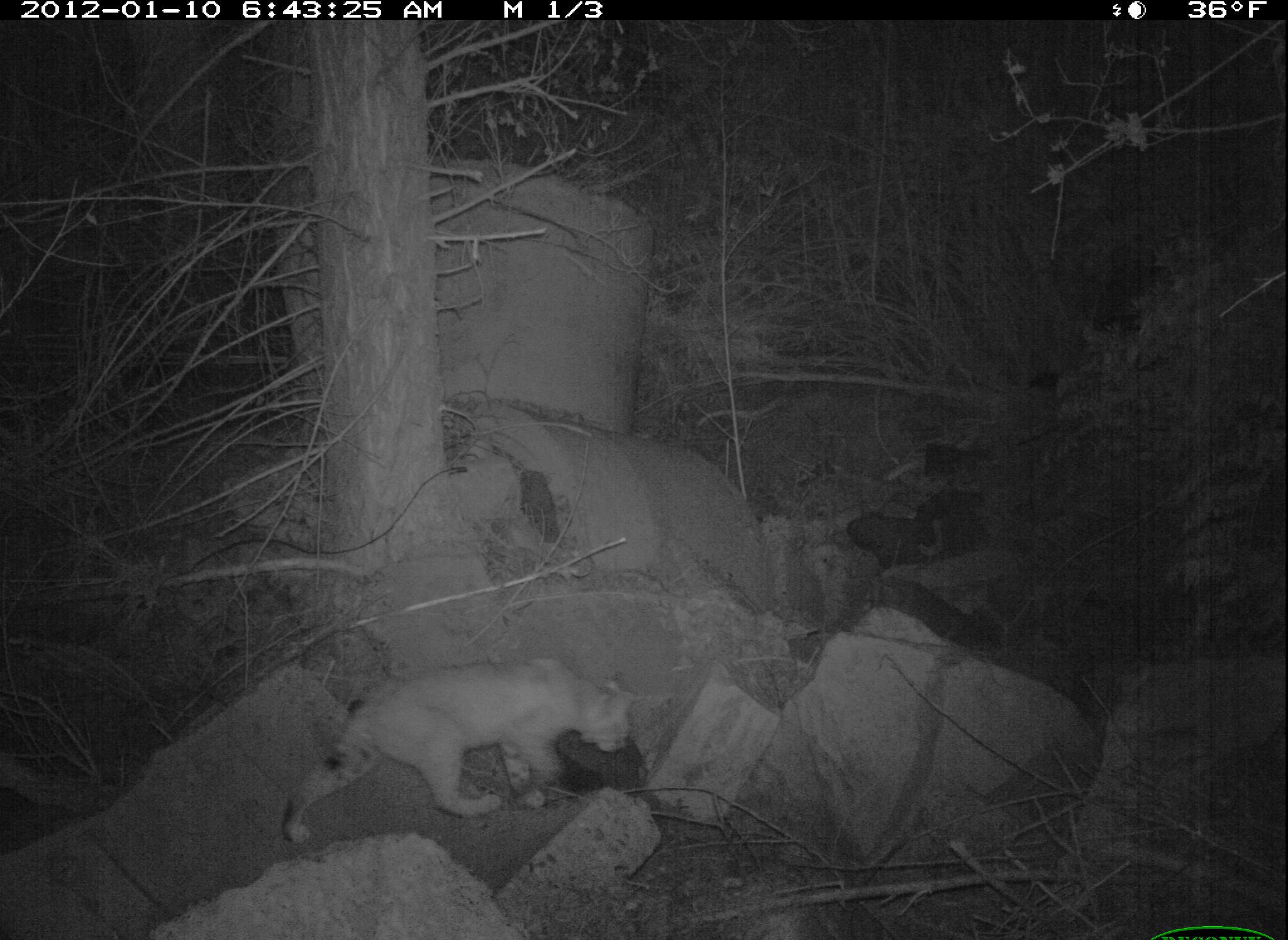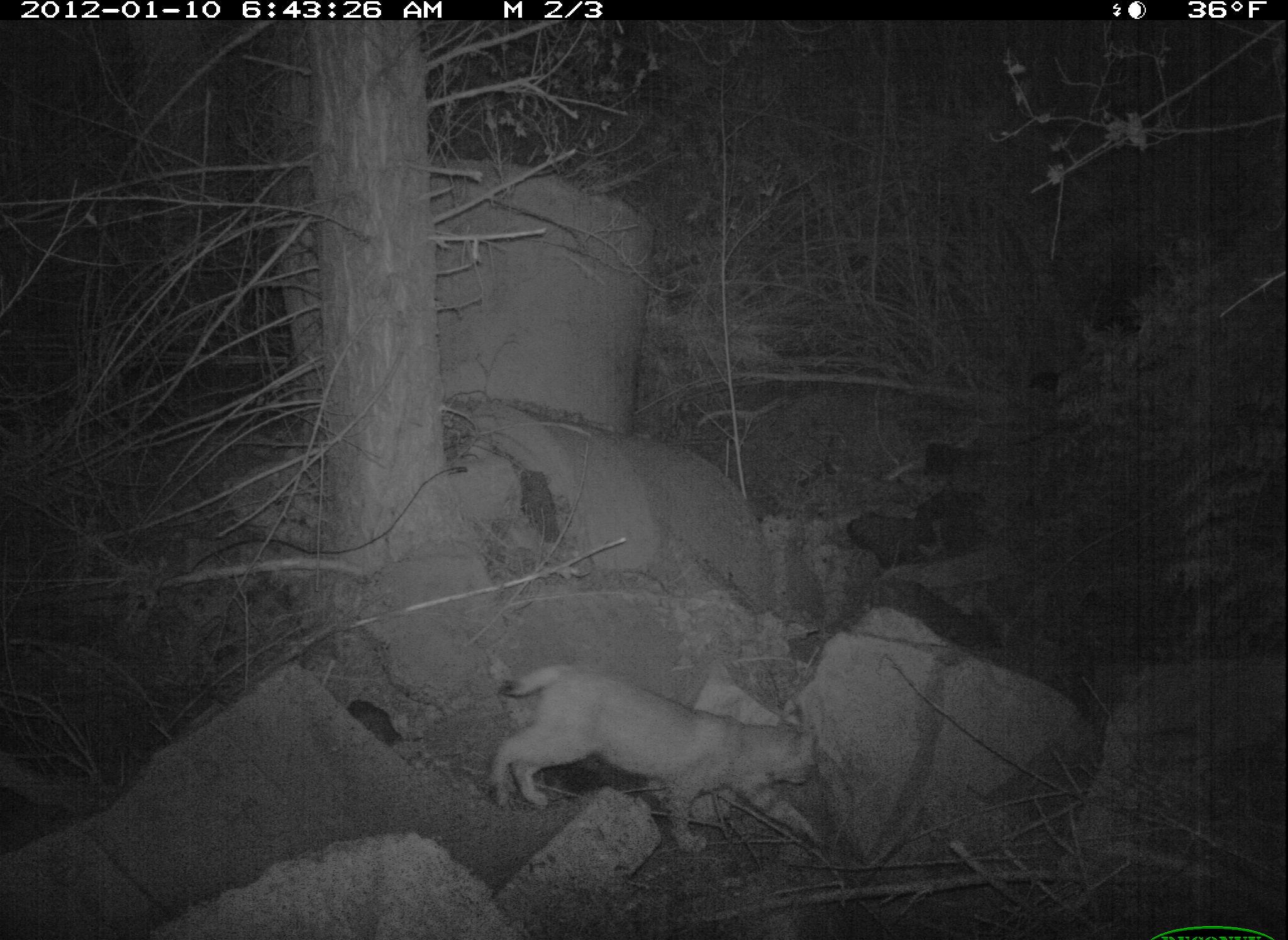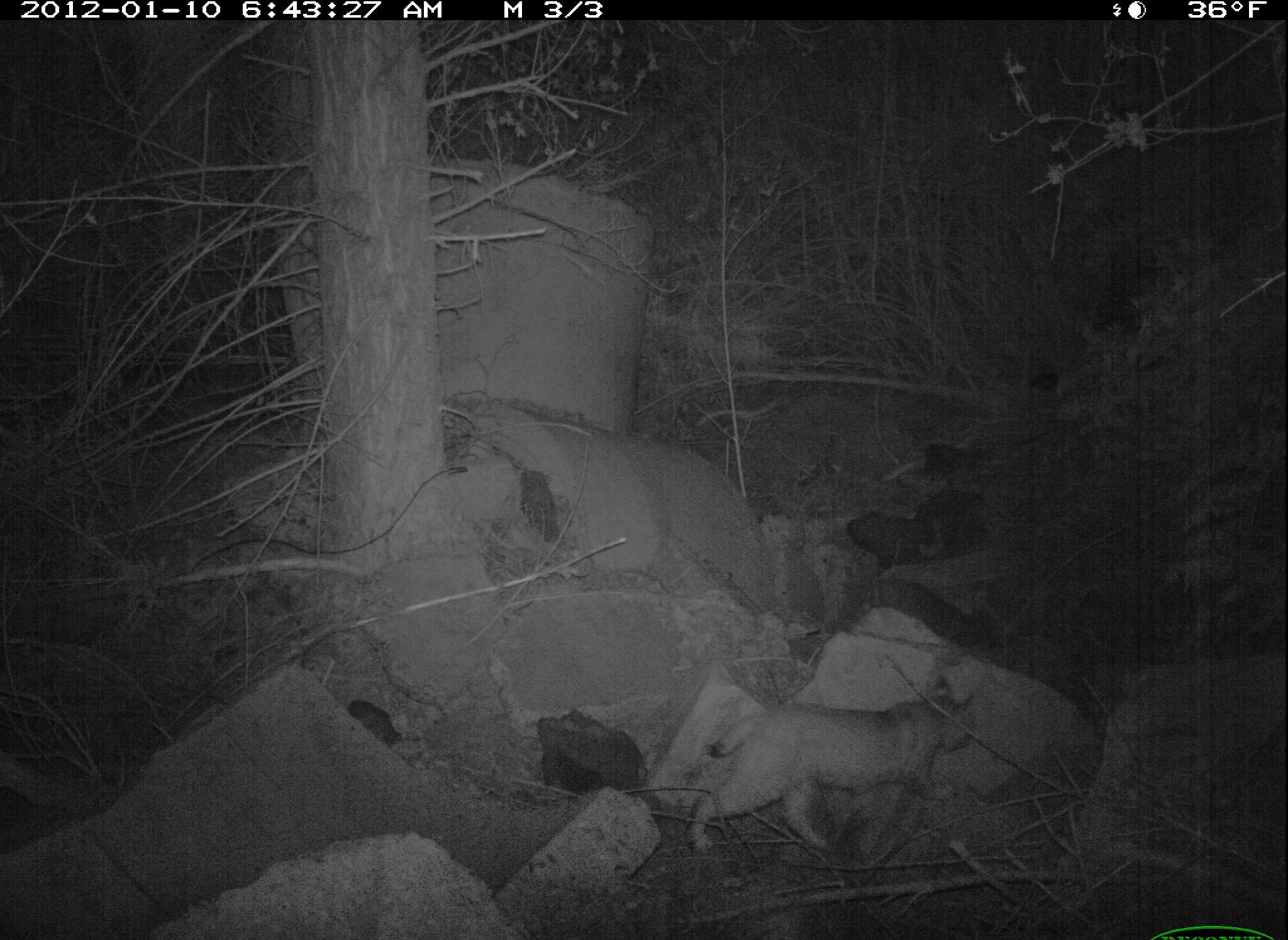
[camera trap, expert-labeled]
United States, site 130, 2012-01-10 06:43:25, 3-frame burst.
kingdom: Animalia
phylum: Chordata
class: Mammalia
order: Carnivora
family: Felidae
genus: Lynx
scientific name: Lynx rufus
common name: bobcat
Bobcat (Lynx rufus).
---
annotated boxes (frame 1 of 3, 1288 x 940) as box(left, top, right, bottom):
bobcat: box(269, 659, 642, 855)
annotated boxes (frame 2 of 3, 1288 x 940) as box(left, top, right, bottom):
bobcat: box(481, 659, 836, 860)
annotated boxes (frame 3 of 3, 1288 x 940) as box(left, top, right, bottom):
bobcat: box(665, 676, 987, 867)